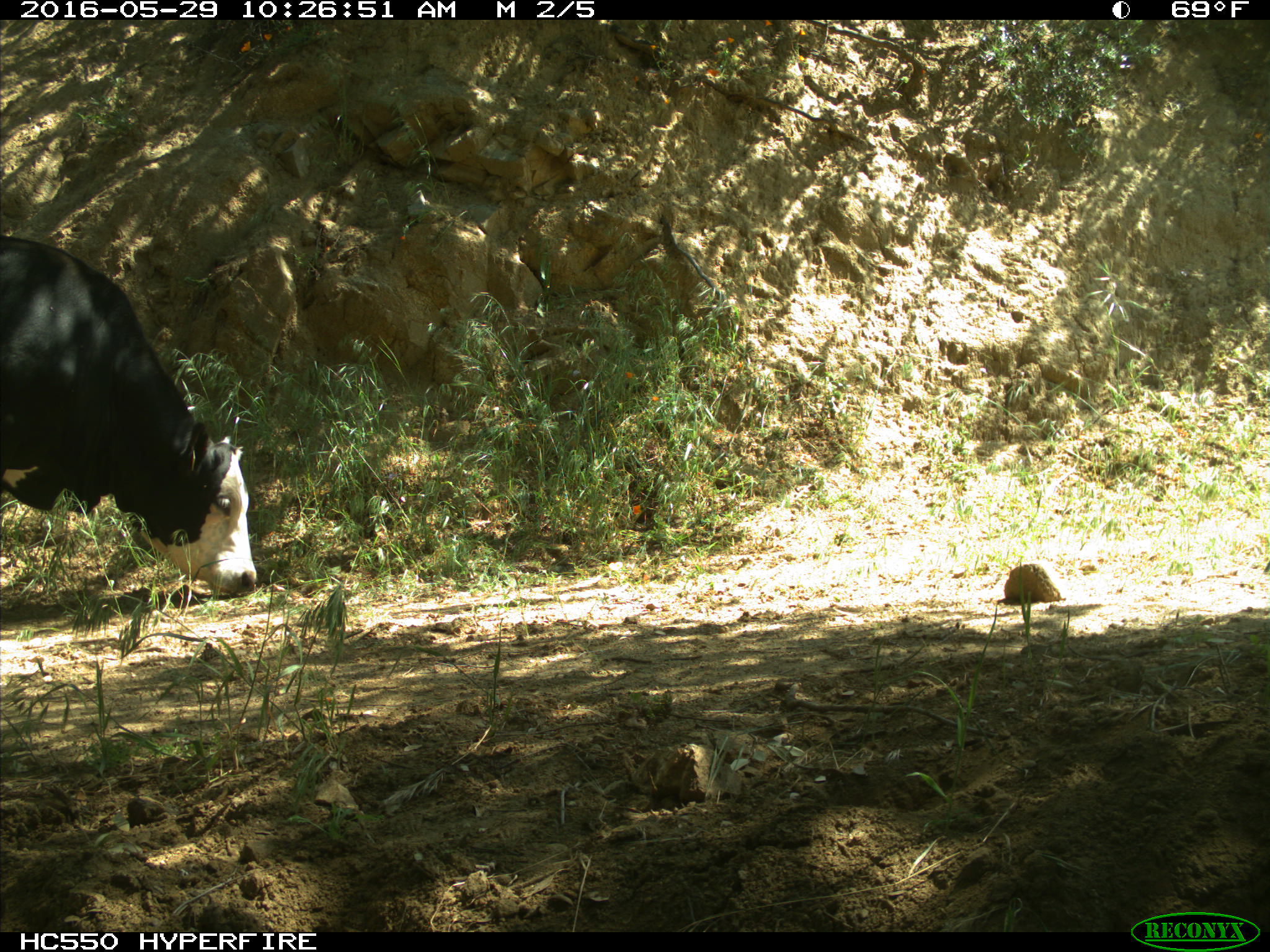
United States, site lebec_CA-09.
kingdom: Animalia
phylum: Chordata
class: Mammalia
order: Artiodactyla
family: Bovidae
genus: Bos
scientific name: Bos taurus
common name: domestic cow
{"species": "Bos taurus (domestic cow)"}